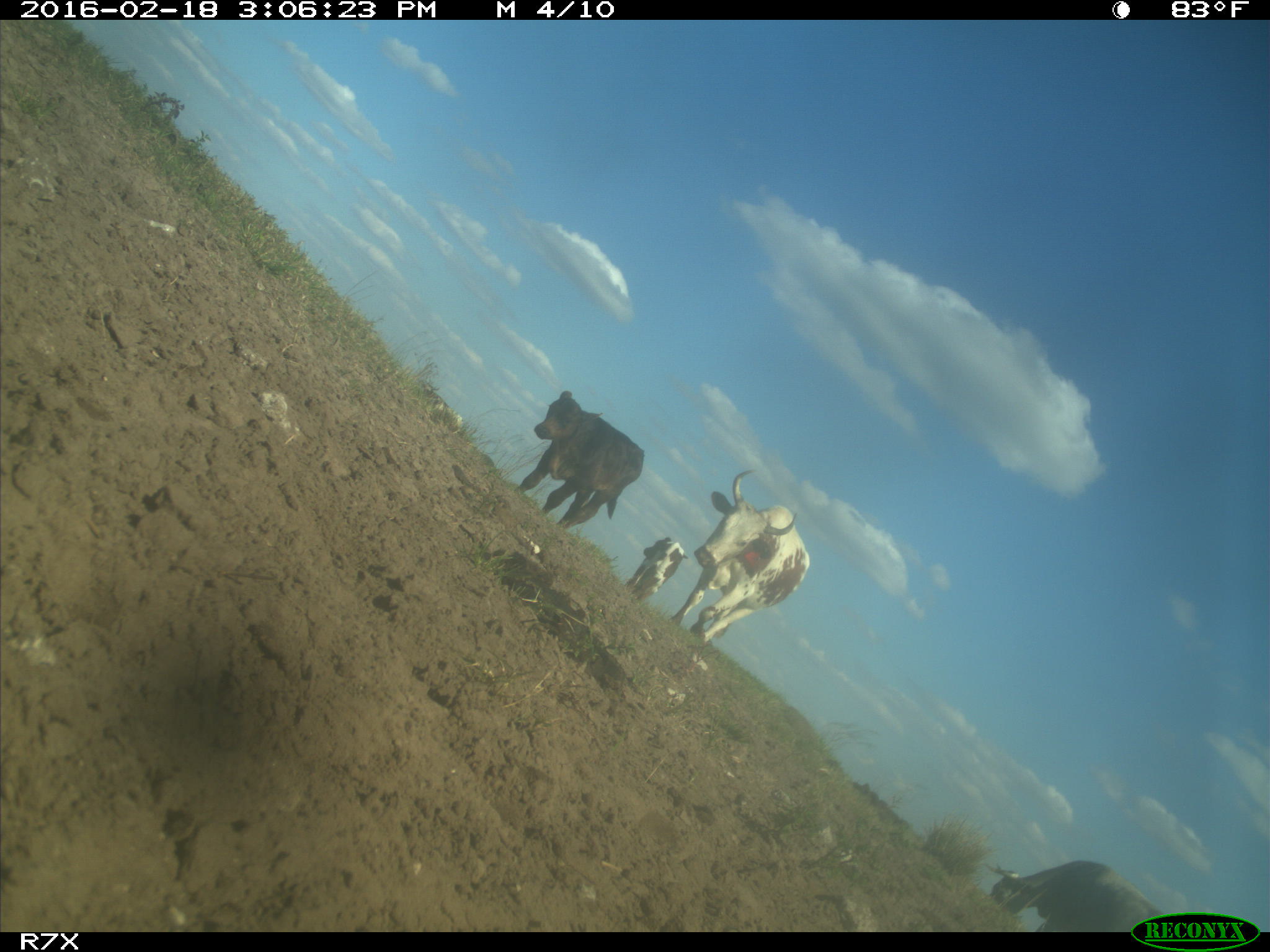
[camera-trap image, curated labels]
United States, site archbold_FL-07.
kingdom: Animalia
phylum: Chordata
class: Mammalia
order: Artiodactyla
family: Bovidae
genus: Bos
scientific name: Bos taurus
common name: domestic cow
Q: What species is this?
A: Bos taurus (domestic cow).